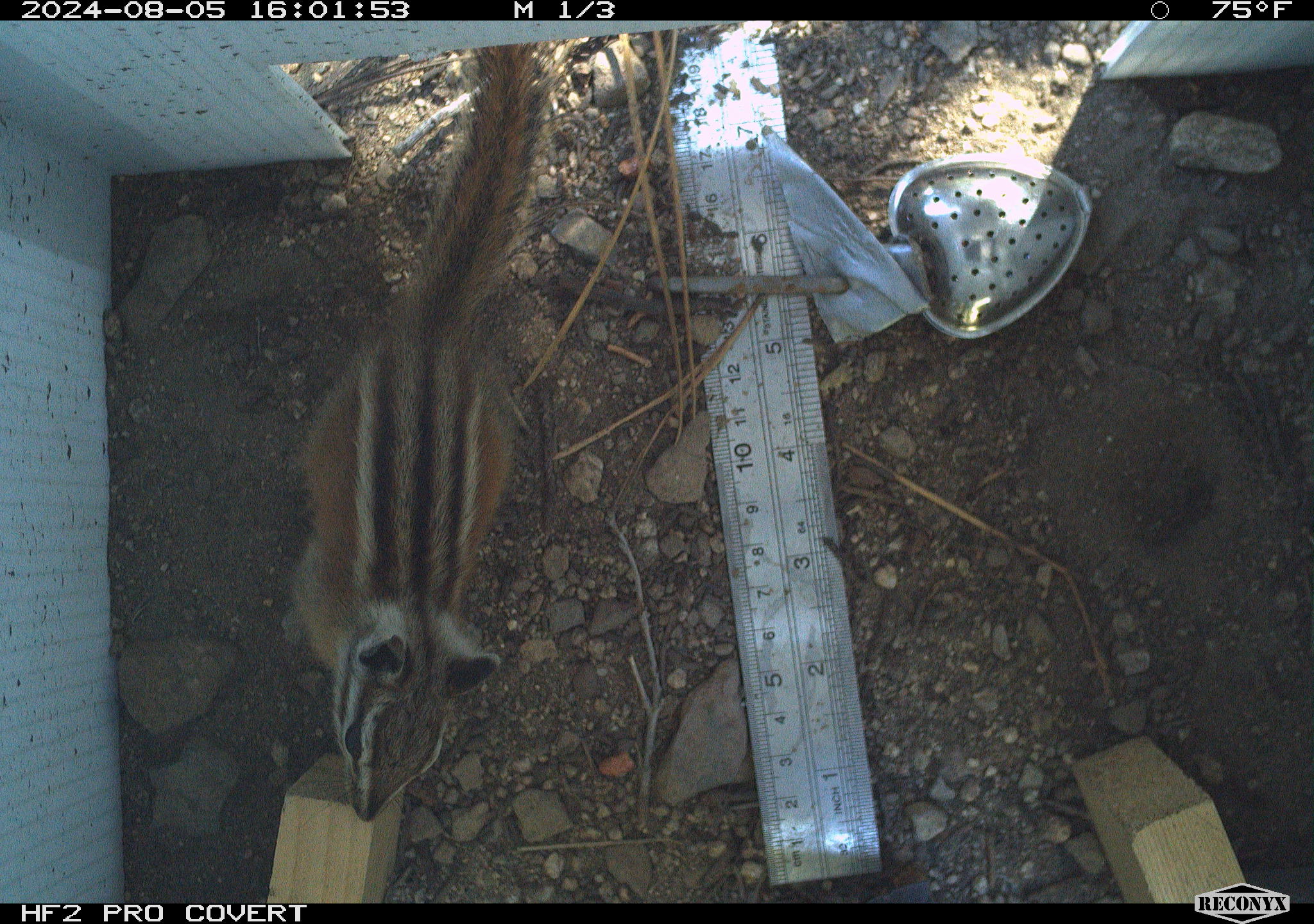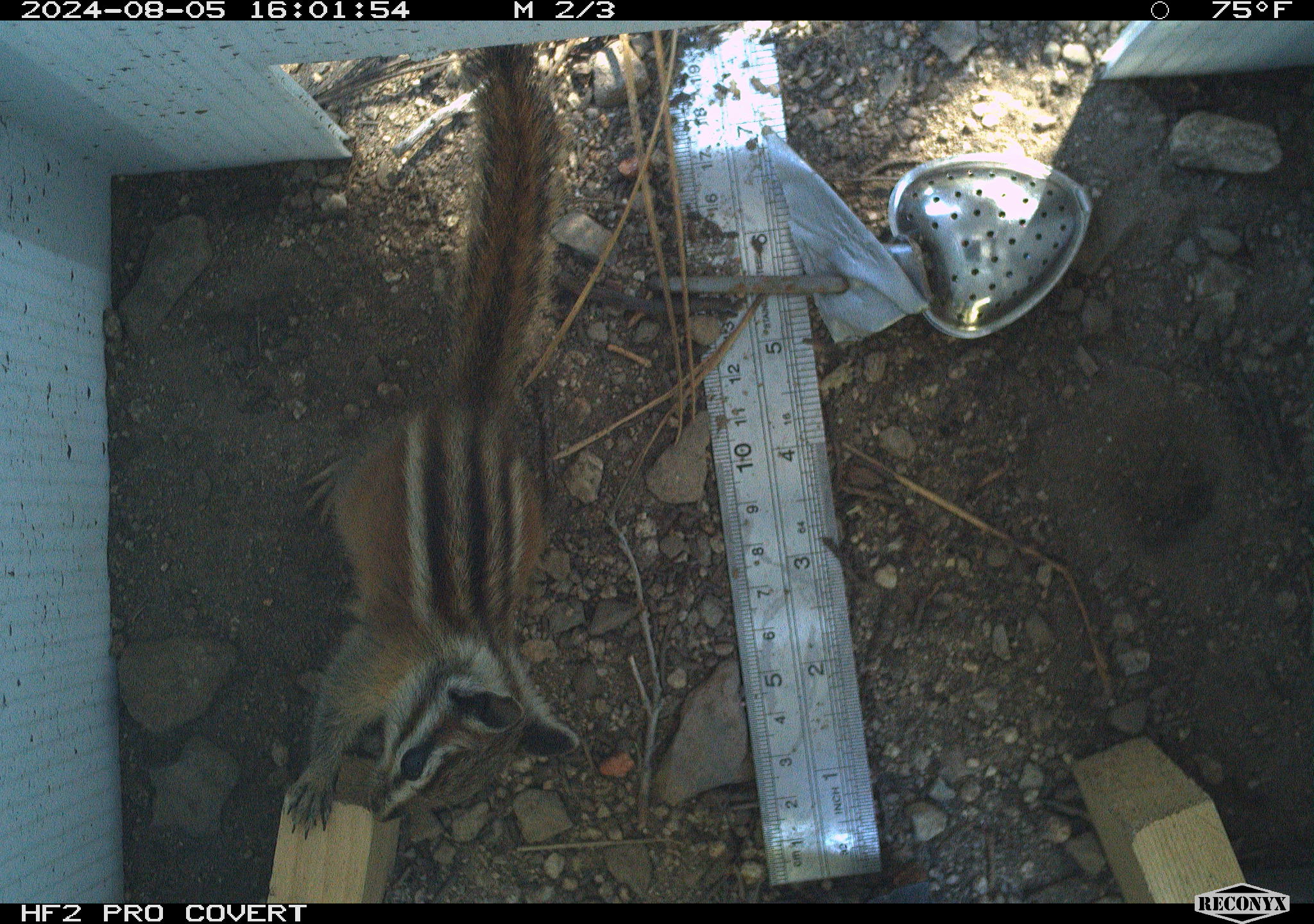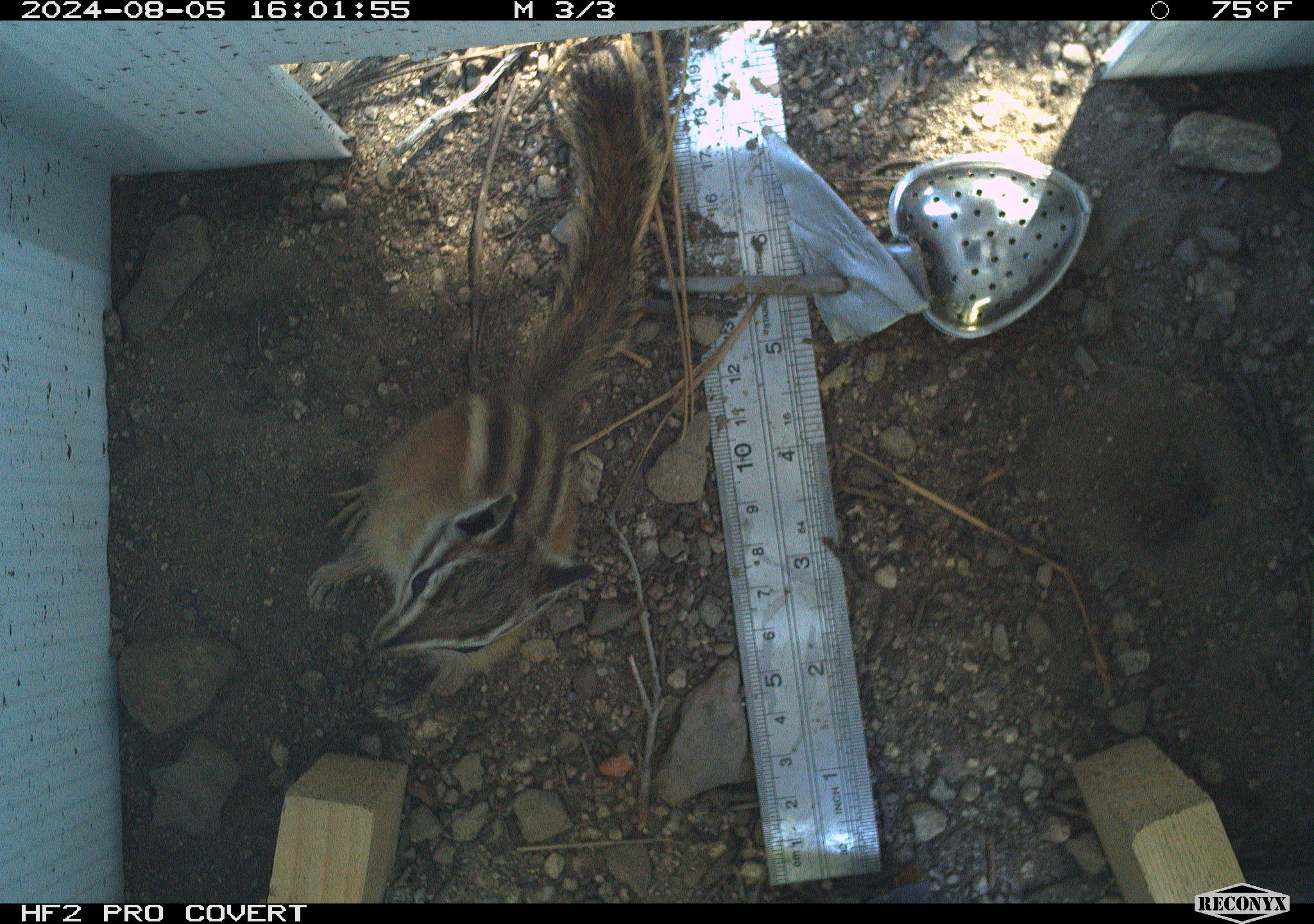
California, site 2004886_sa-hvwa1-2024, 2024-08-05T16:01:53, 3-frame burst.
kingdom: Animalia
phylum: Chordata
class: Mammalia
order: Rodentia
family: Sciuridae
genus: Neotamias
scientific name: Neotamias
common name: western chipmunks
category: neotamias species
Neotamias species (western chipmunks) (Neotamias).